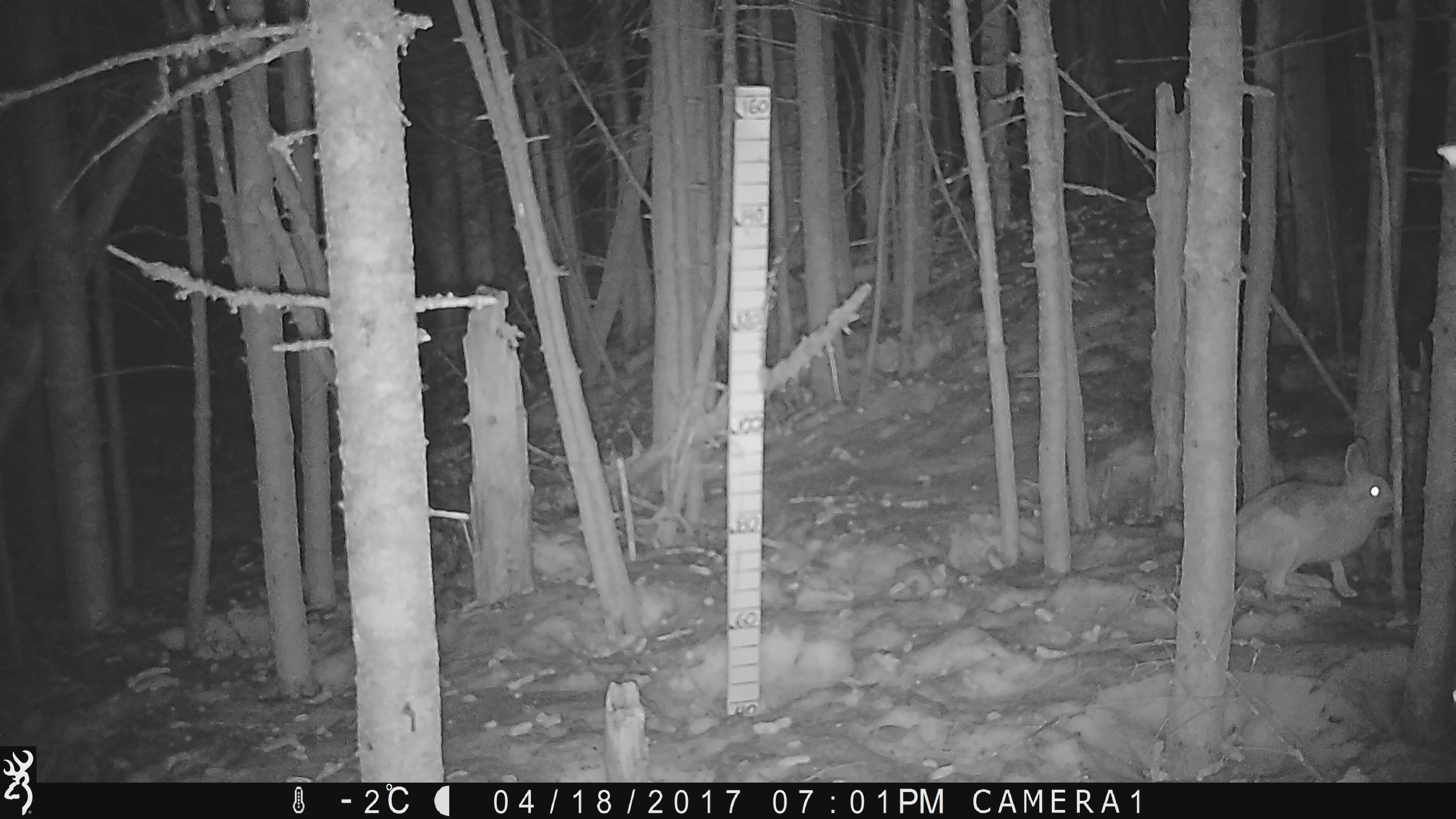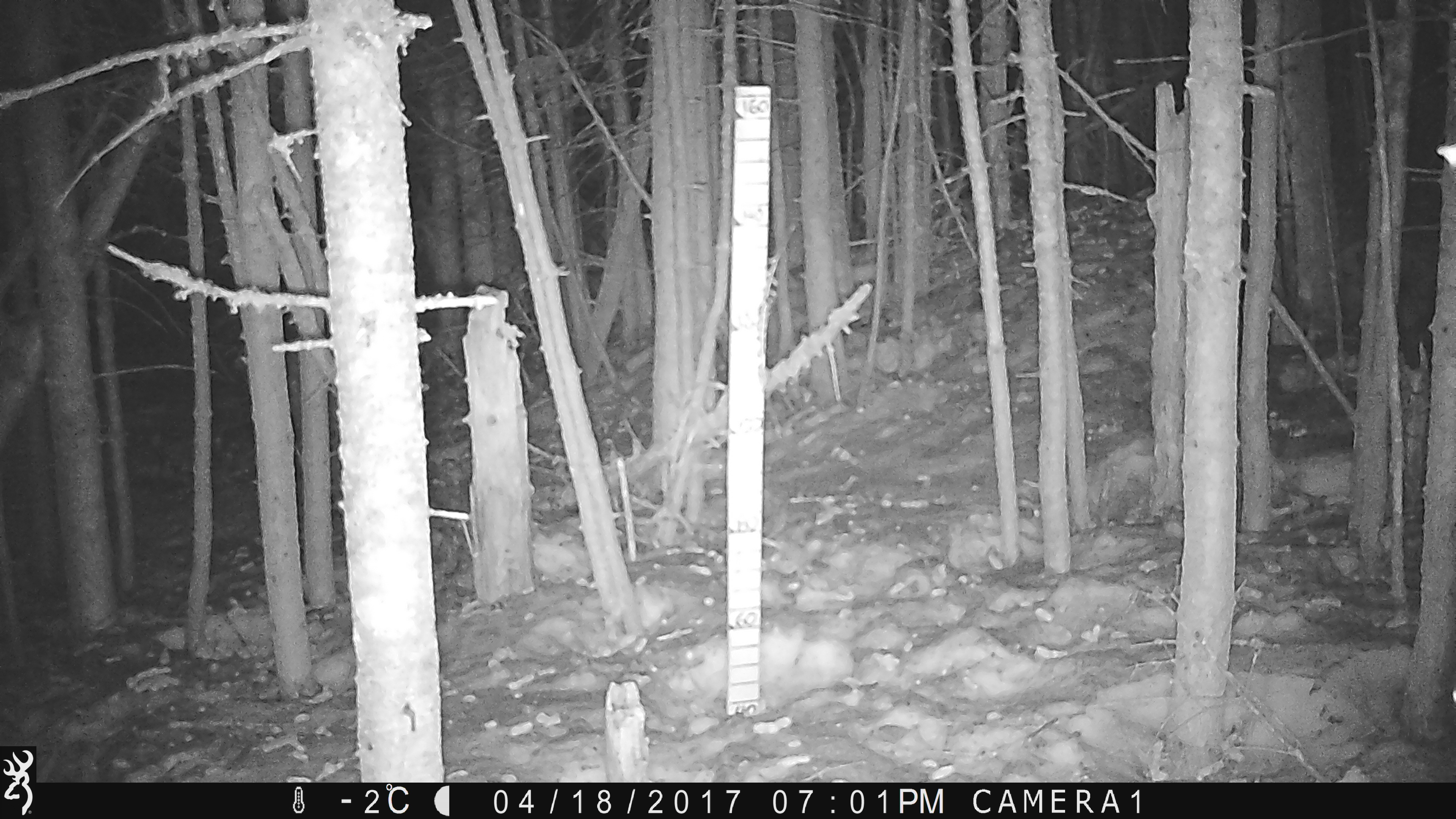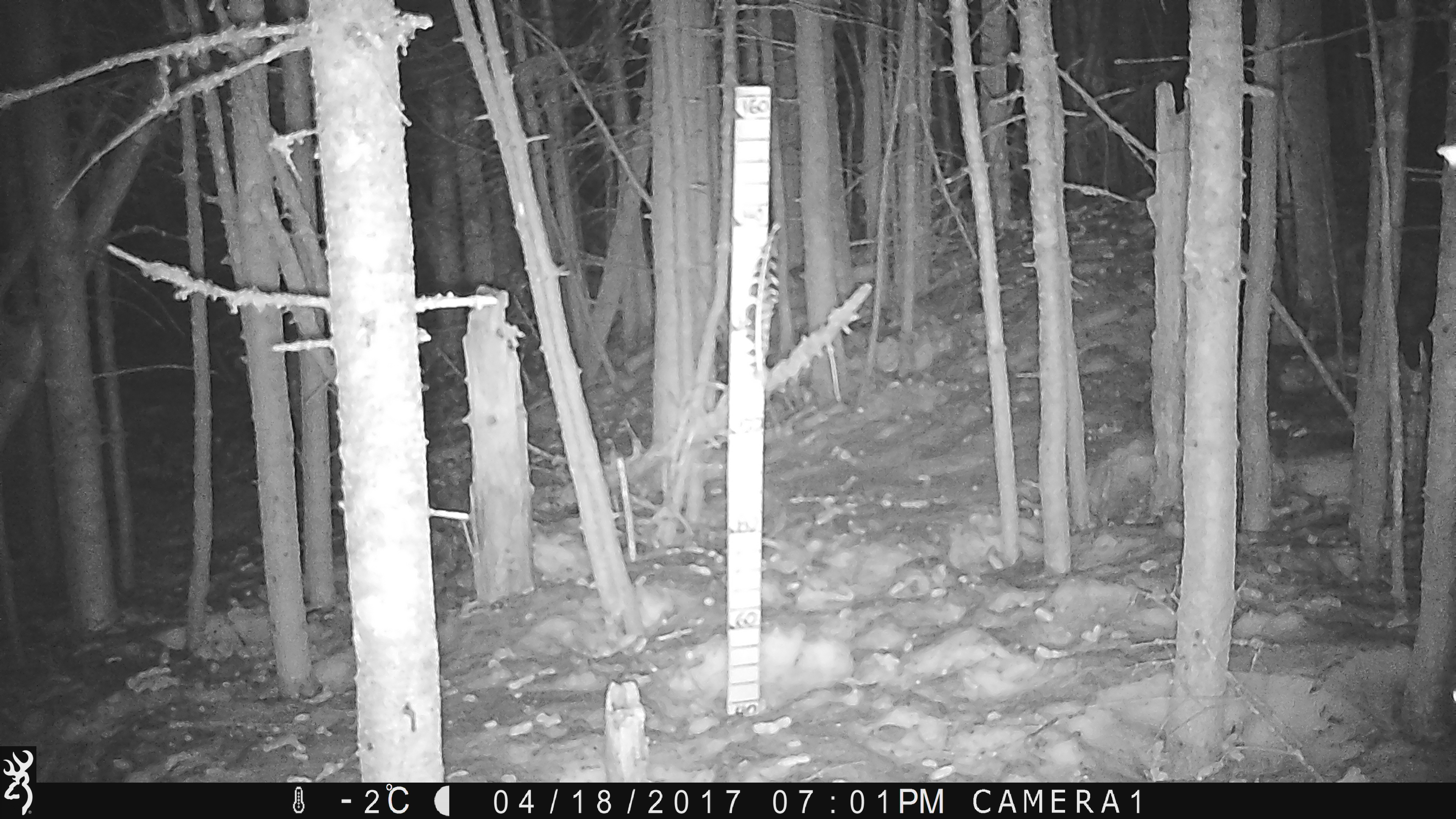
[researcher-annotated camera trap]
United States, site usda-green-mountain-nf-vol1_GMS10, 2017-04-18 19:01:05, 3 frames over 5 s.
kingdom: Animalia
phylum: Chordata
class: Mammalia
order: Lagomorpha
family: Leporidae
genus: Lepus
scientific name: Lepus americanus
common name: snowshoe hare